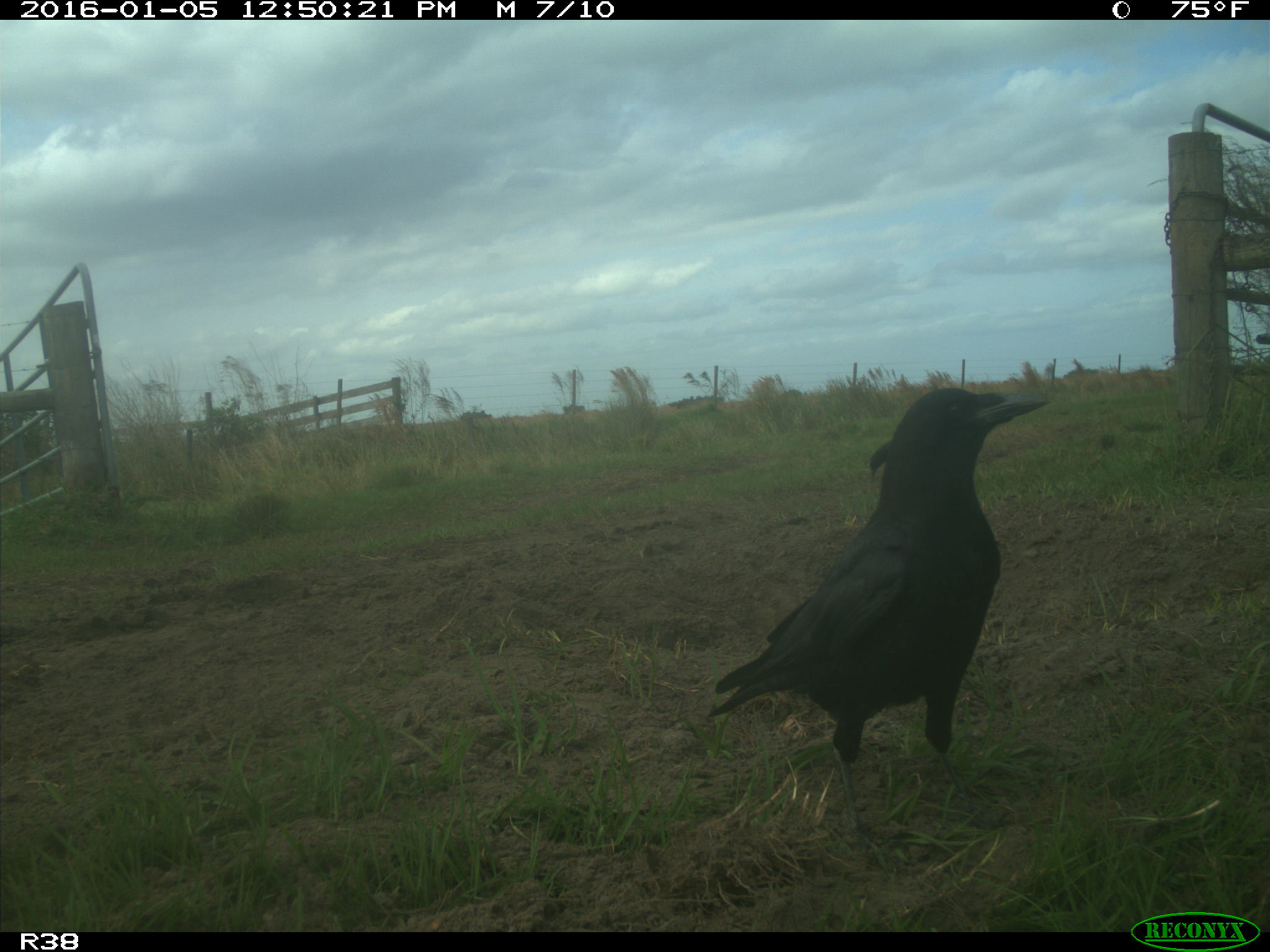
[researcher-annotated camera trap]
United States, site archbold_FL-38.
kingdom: Animalia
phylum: Chordata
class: Aves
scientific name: Aves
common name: birds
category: unidentified bird